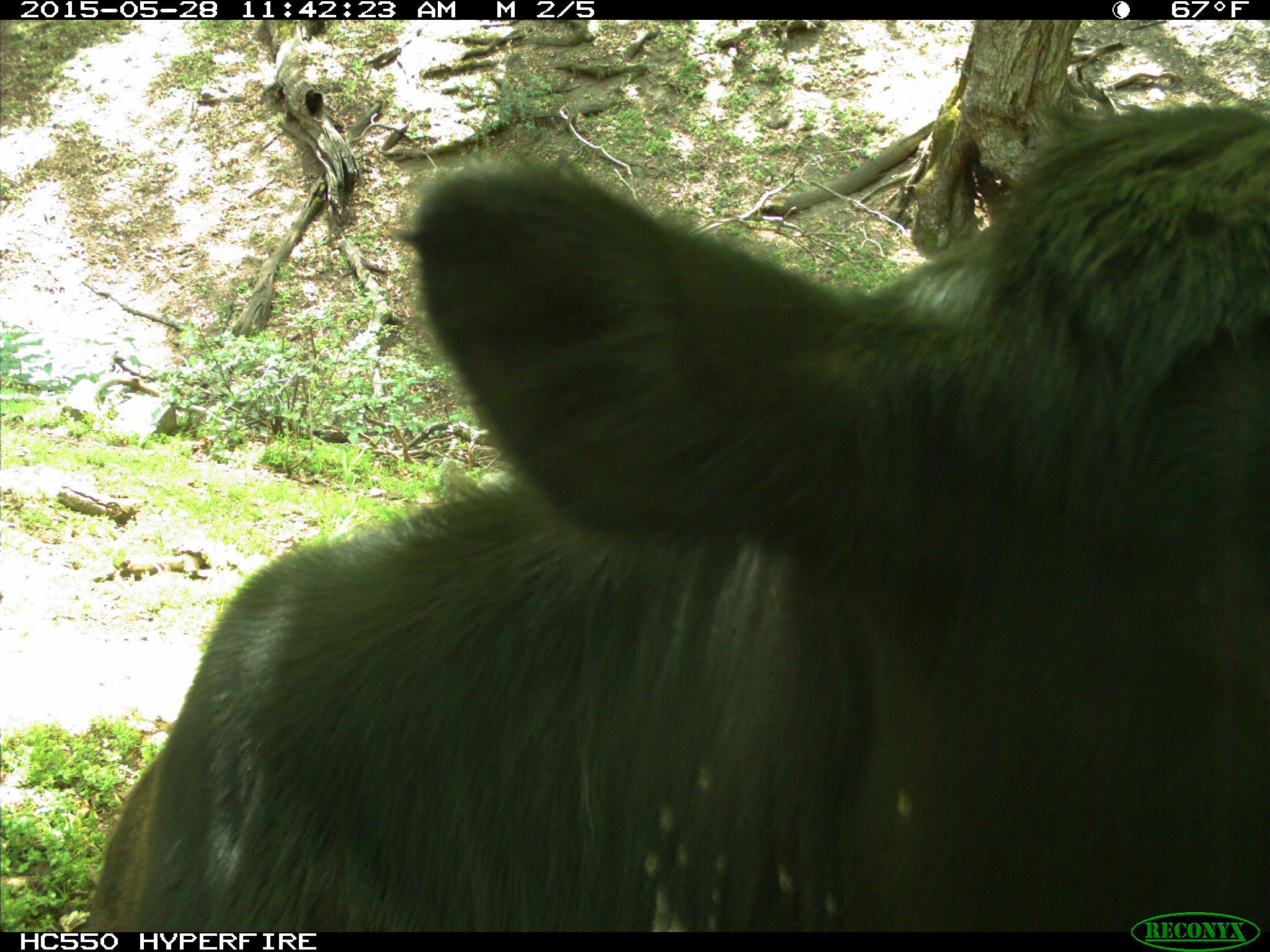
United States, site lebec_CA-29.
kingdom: Animalia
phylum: Chordata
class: Mammalia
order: Artiodactyla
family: Bovidae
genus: Bos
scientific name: Bos taurus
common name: domestic cow